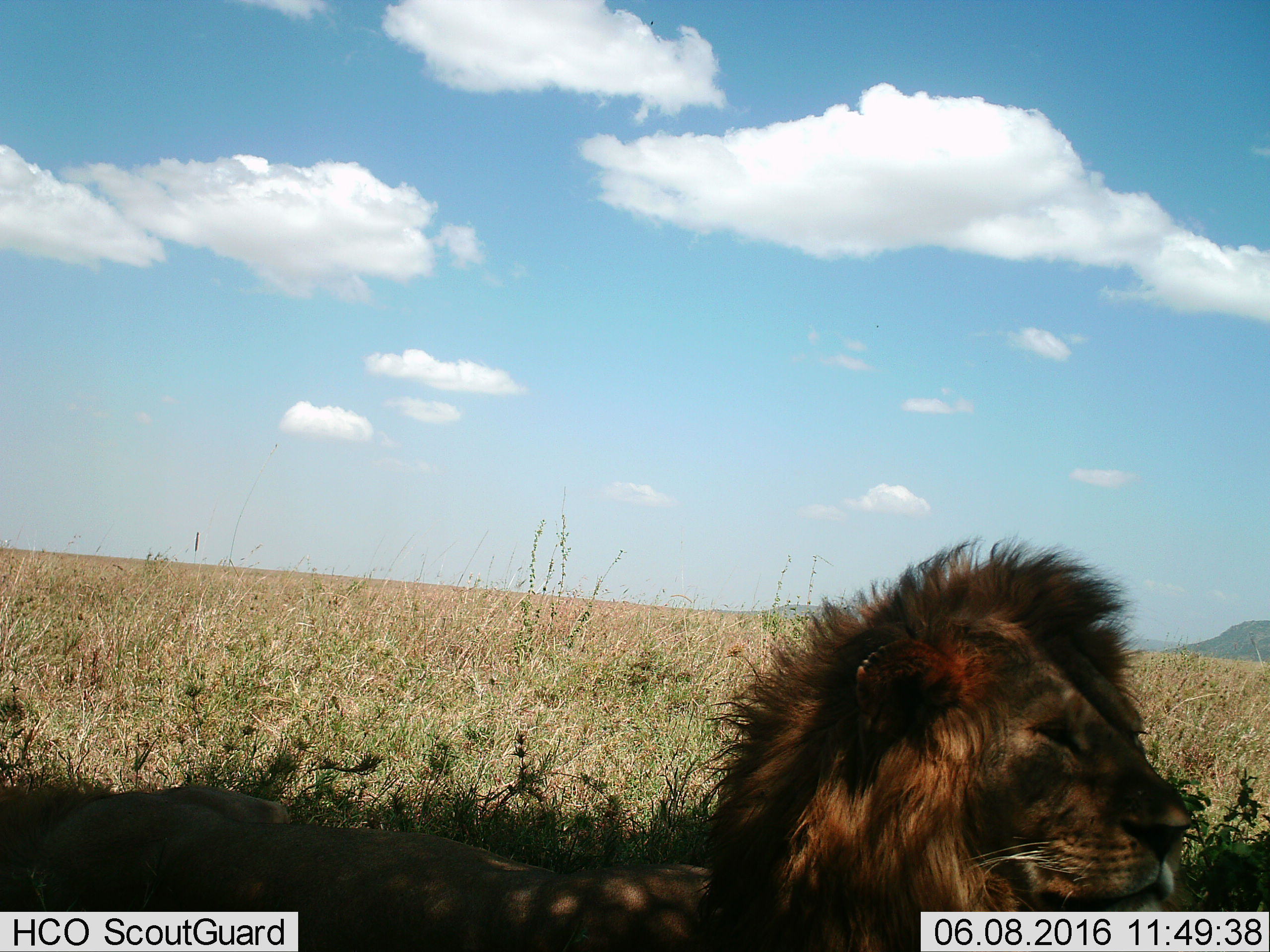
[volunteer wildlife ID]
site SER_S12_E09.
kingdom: Animalia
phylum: Chordata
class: Mammalia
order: Carnivora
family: Felidae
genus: Panthera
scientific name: Panthera leo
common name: lion male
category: lionmale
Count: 1.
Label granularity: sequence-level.